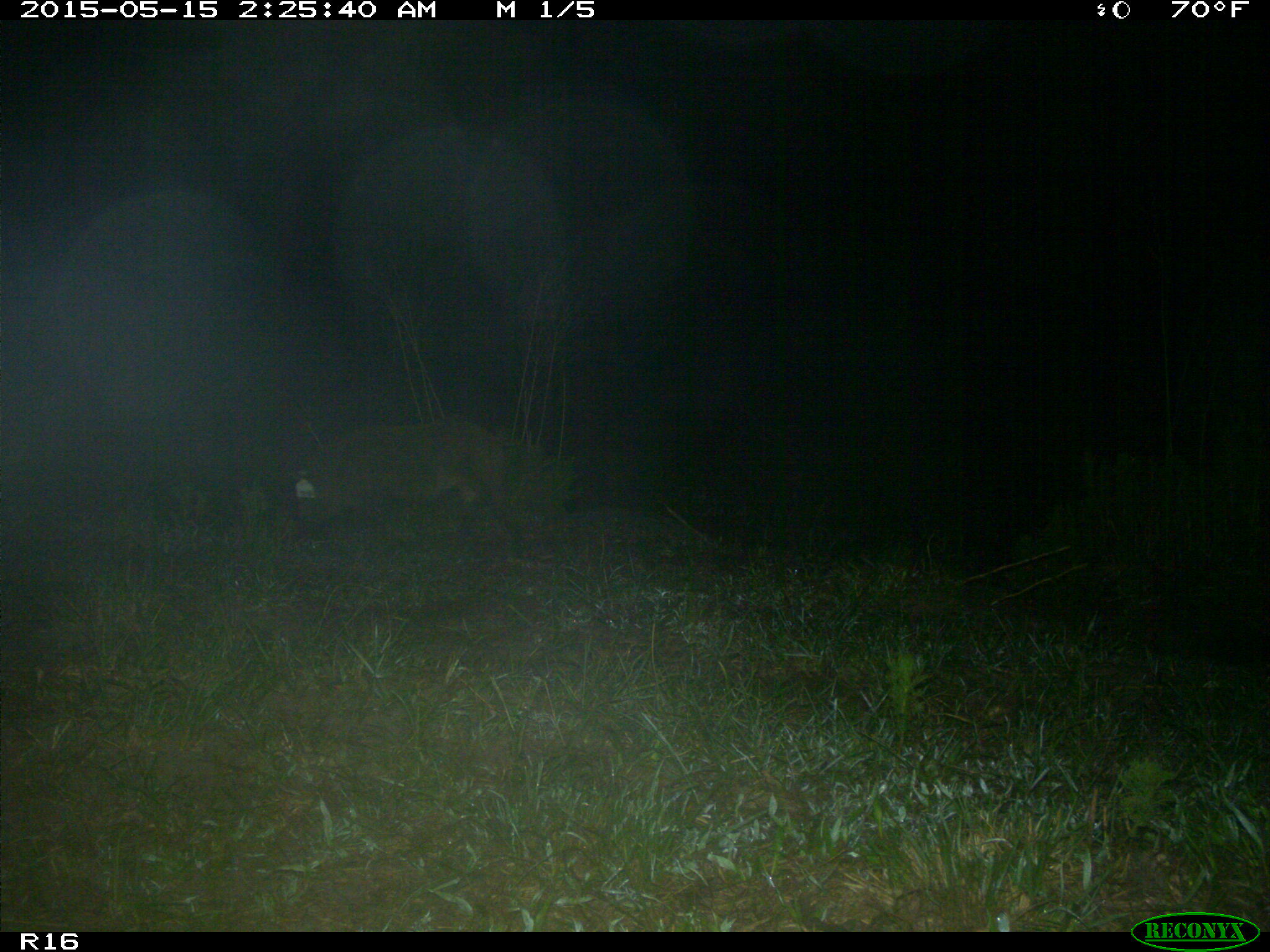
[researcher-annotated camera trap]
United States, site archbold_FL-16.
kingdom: Animalia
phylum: Chordata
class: Mammalia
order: Artiodactyla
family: Suidae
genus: Sus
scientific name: Sus scrofa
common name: wild boar